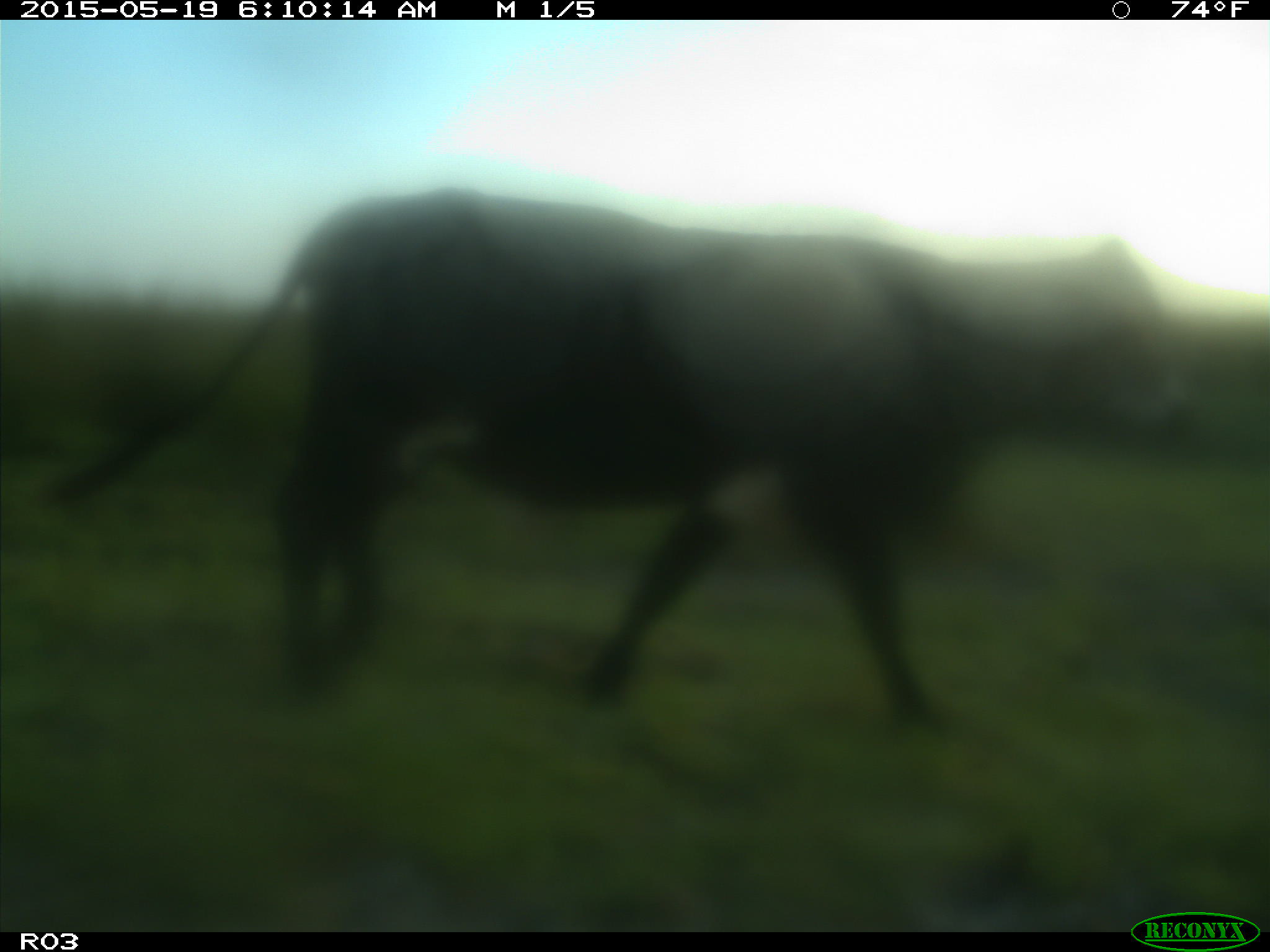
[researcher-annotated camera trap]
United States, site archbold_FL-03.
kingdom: Animalia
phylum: Chordata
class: Mammalia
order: Artiodactyla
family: Bovidae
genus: Bos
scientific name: Bos taurus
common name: domestic cow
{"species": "Bos taurus (domestic cow)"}